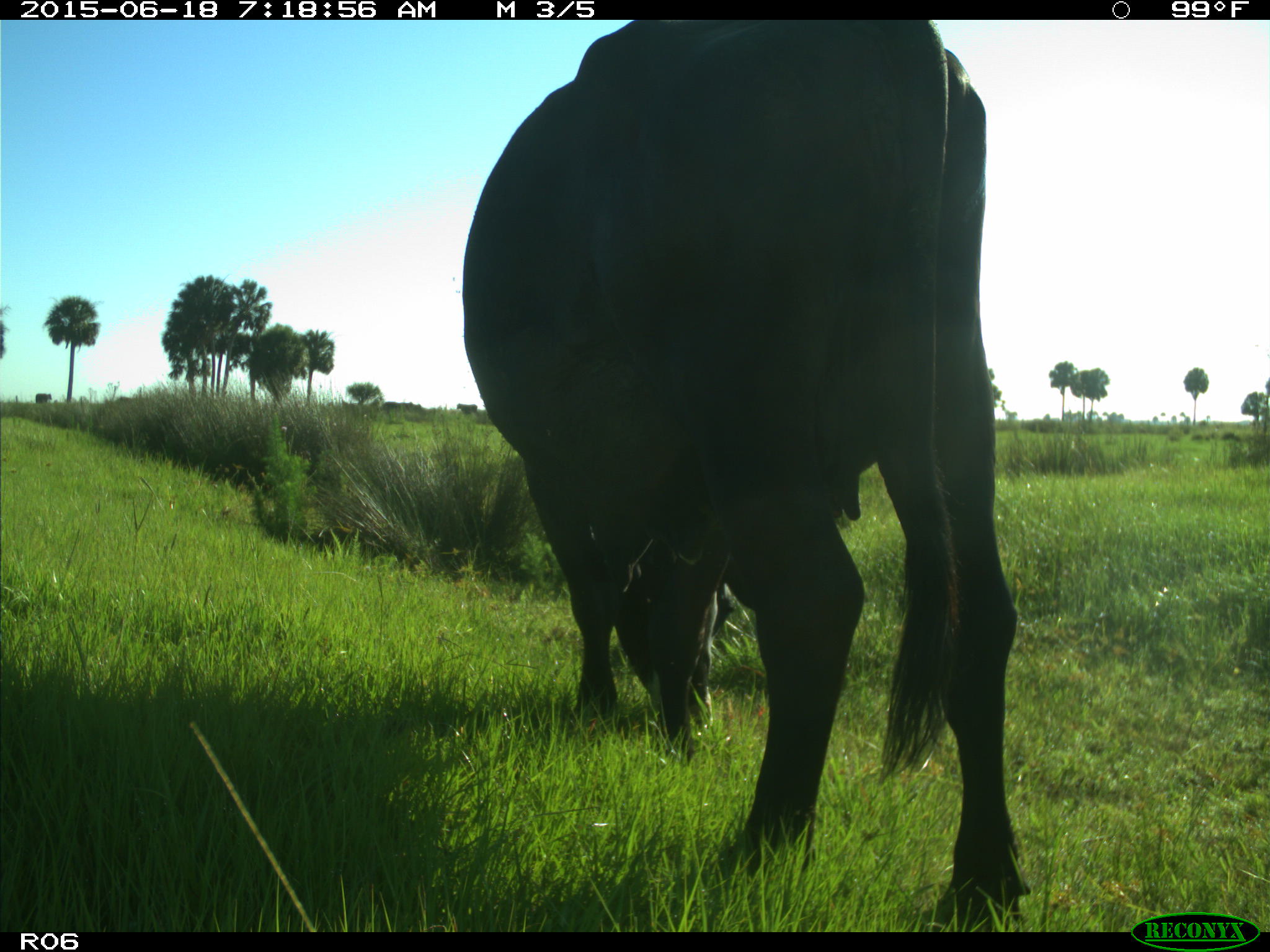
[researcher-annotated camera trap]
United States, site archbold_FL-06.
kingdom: Animalia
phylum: Chordata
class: Mammalia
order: Artiodactyla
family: Bovidae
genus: Bos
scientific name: Bos taurus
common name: domestic cow